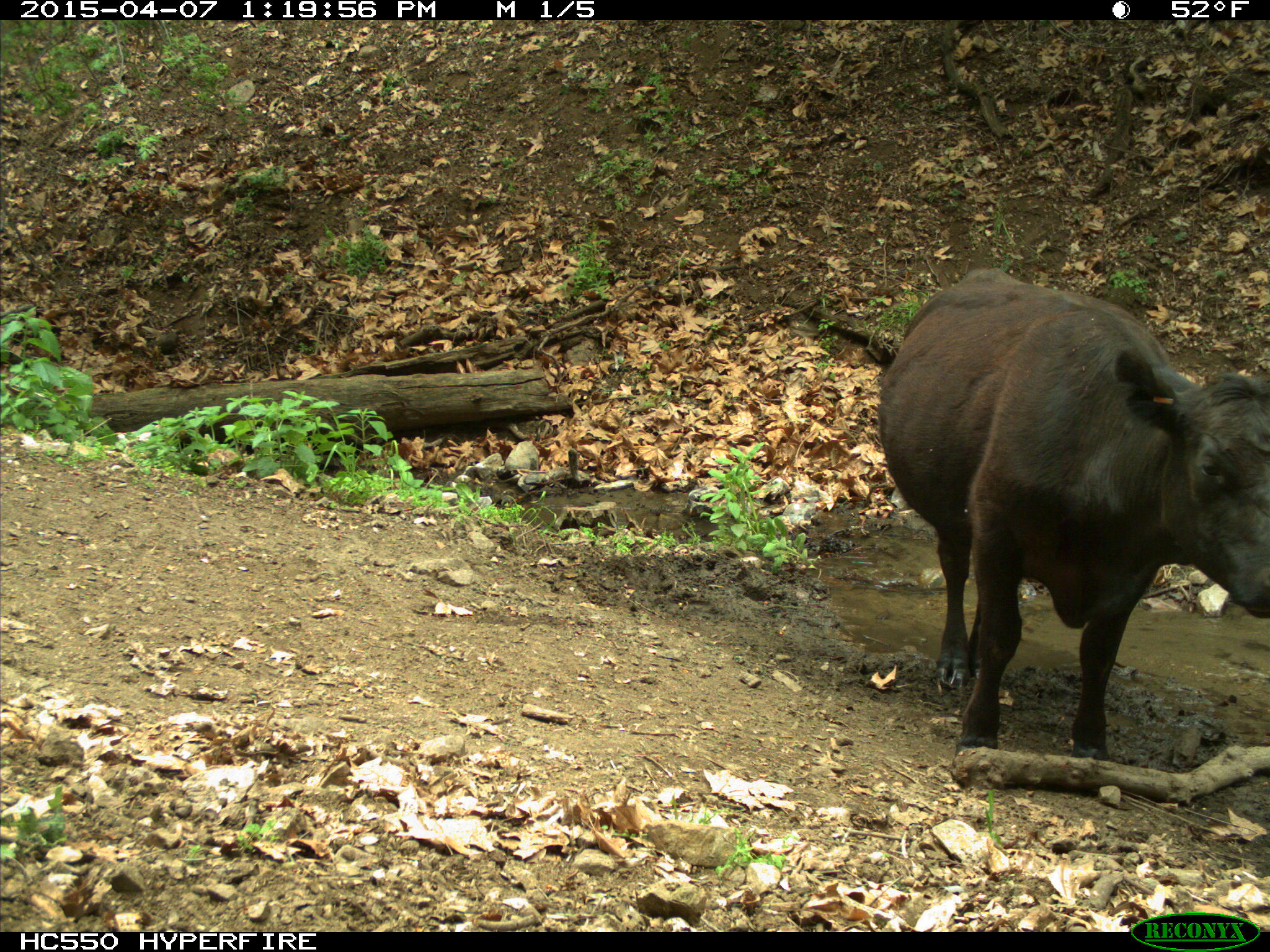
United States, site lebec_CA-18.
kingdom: Animalia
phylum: Chordata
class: Mammalia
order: Artiodactyla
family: Bovidae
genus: Bos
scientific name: Bos taurus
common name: domestic cow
Bos taurus (domestic cow).